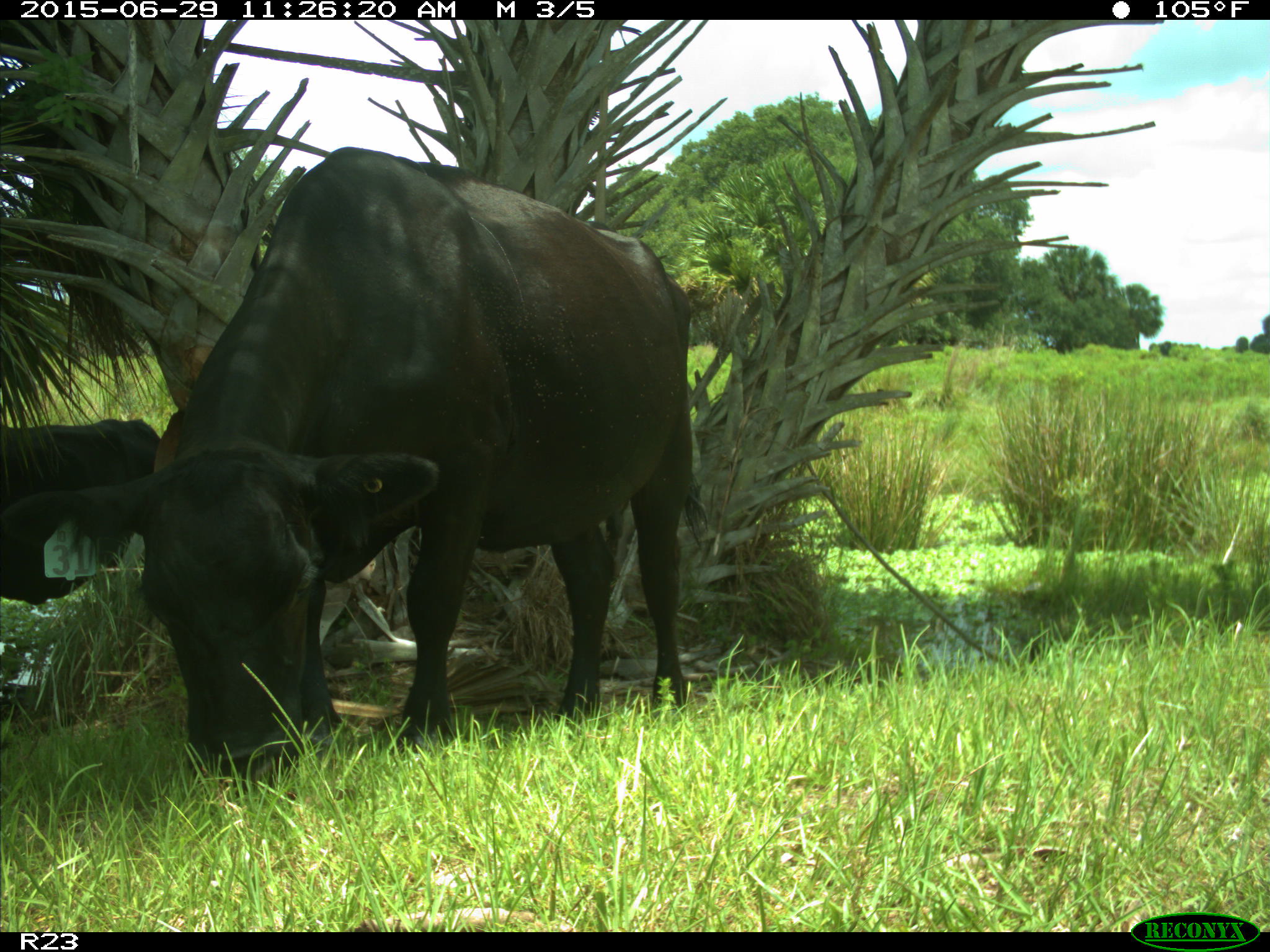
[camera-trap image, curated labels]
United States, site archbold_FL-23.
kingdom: Animalia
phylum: Chordata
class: Mammalia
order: Artiodactyla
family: Bovidae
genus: Bos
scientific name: Bos taurus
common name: domestic cow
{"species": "Bos taurus (domestic cow)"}